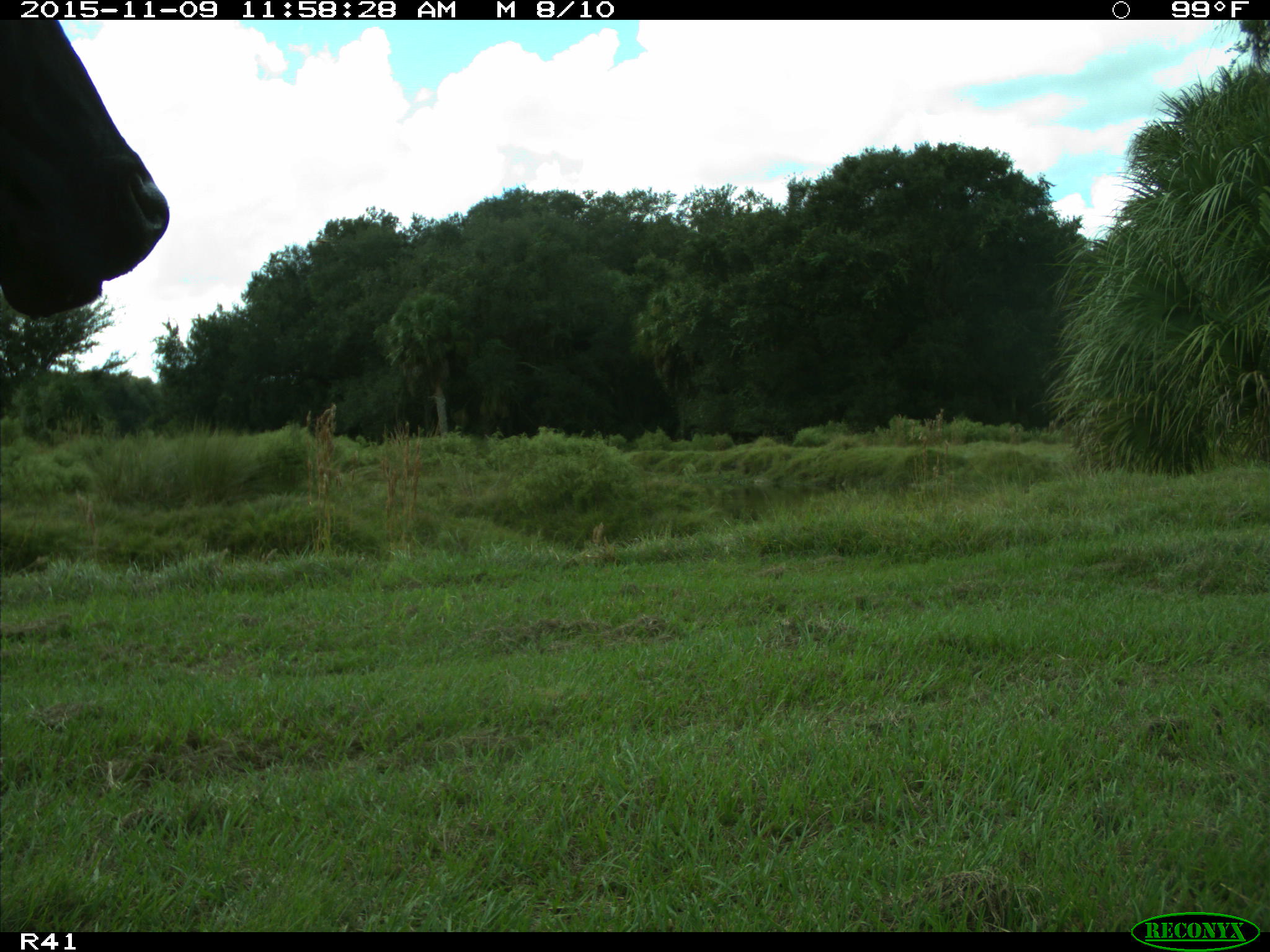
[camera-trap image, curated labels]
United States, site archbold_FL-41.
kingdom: Animalia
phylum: Chordata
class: Mammalia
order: Artiodactyla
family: Bovidae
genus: Bos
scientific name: Bos taurus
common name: domestic cow